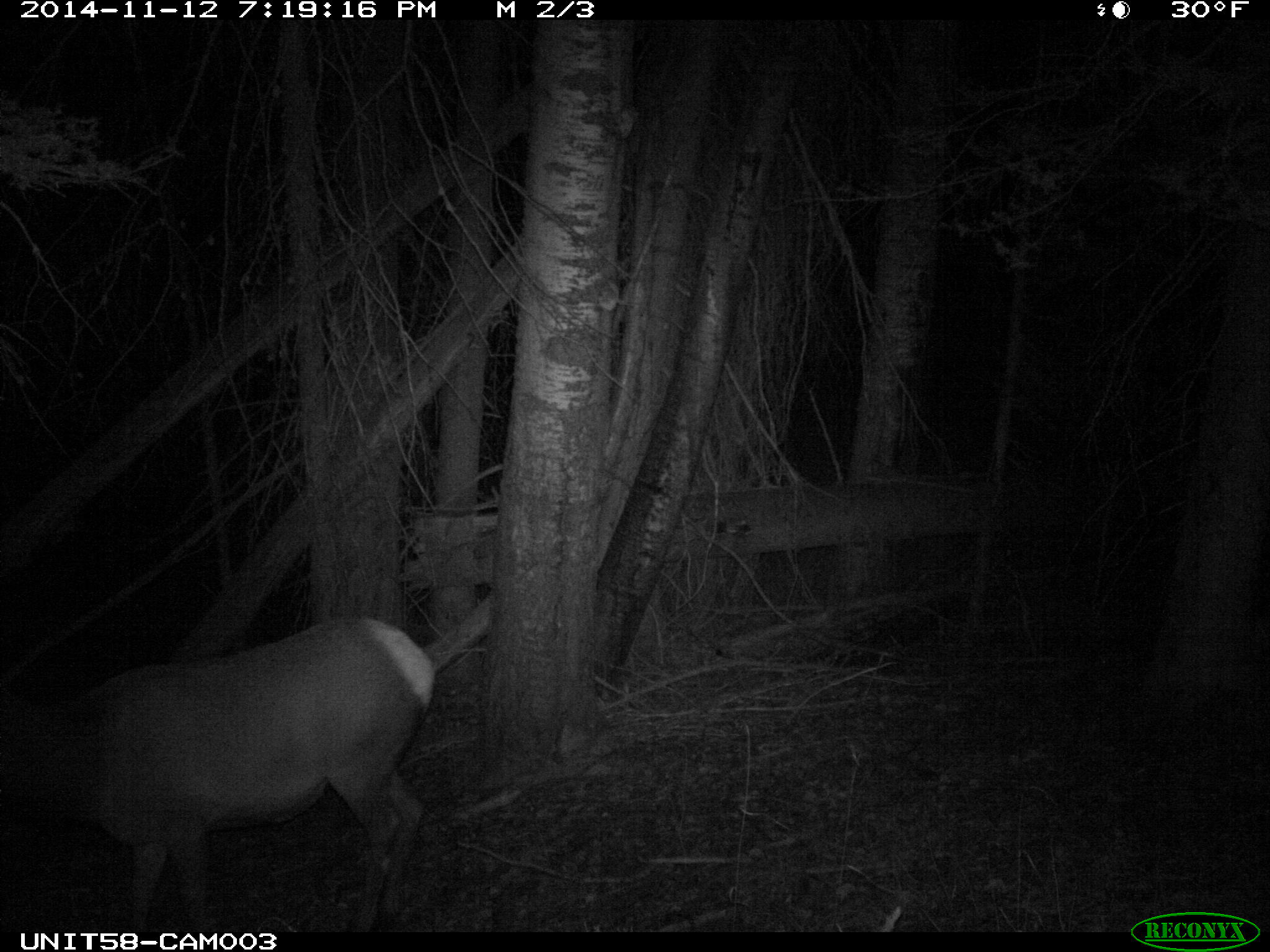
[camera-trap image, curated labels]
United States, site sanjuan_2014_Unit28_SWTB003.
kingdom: Animalia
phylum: Chordata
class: Mammalia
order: Artiodactyla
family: Cervidae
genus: Cervus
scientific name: Cervus elaphus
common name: red deer